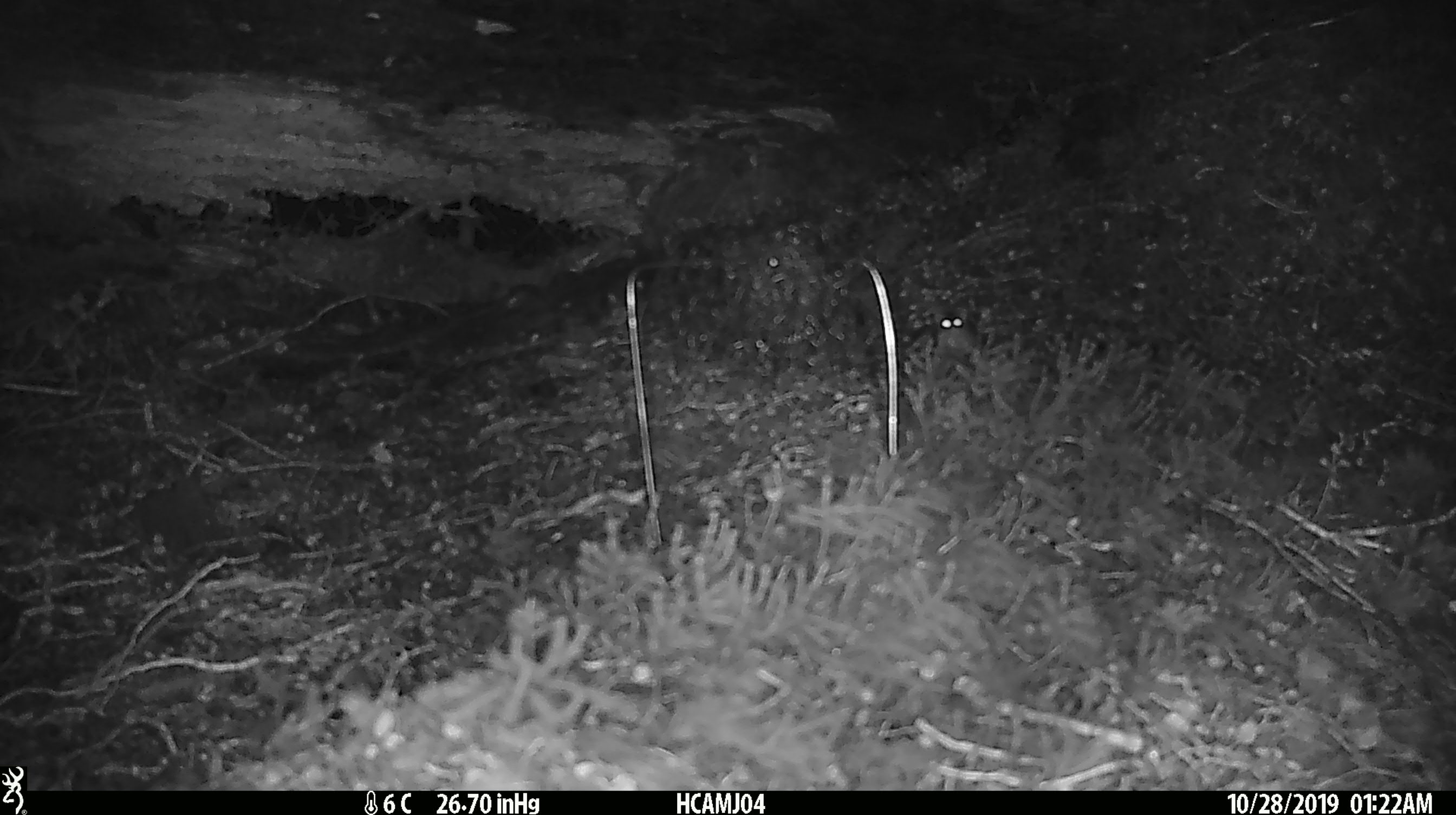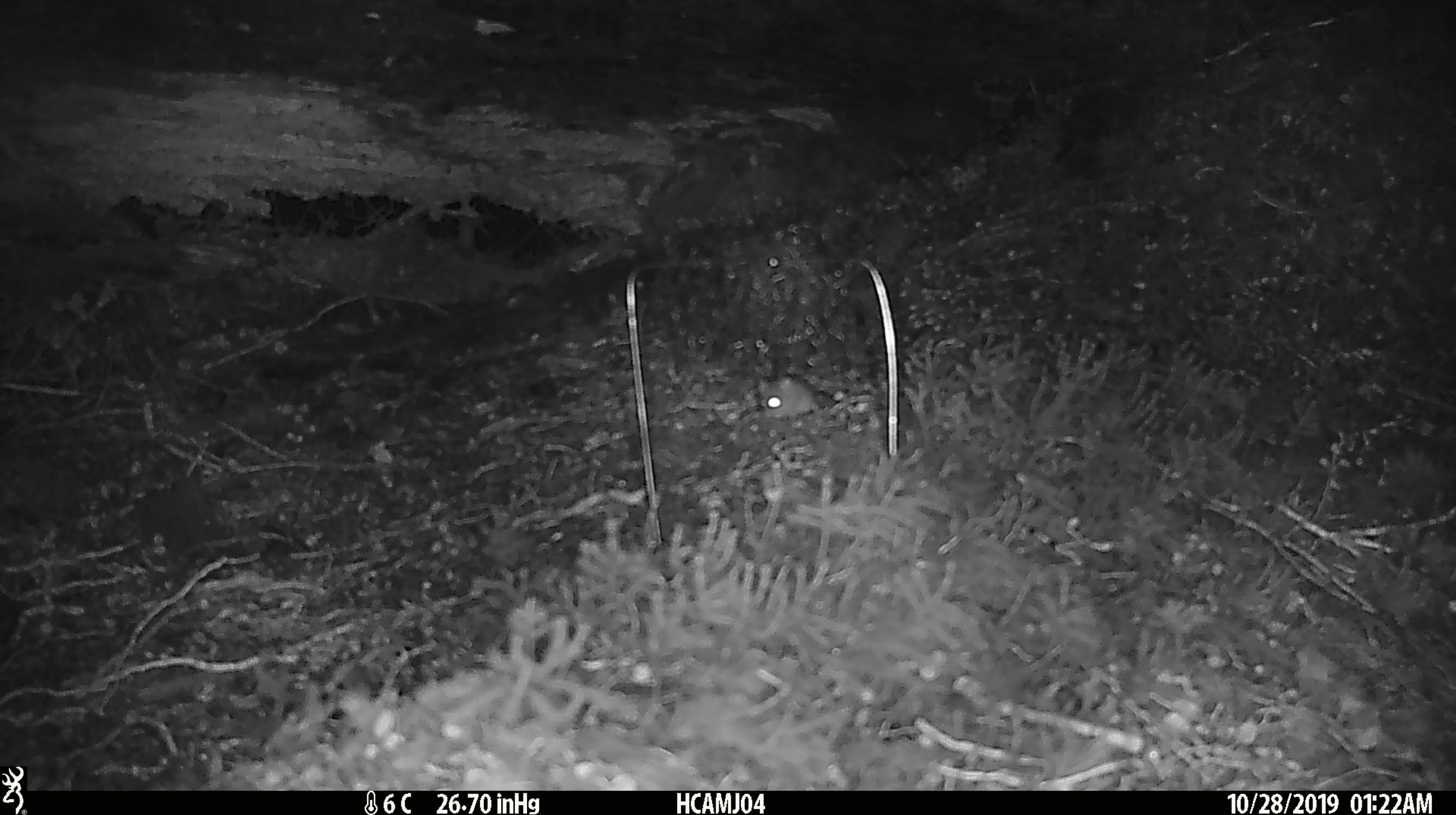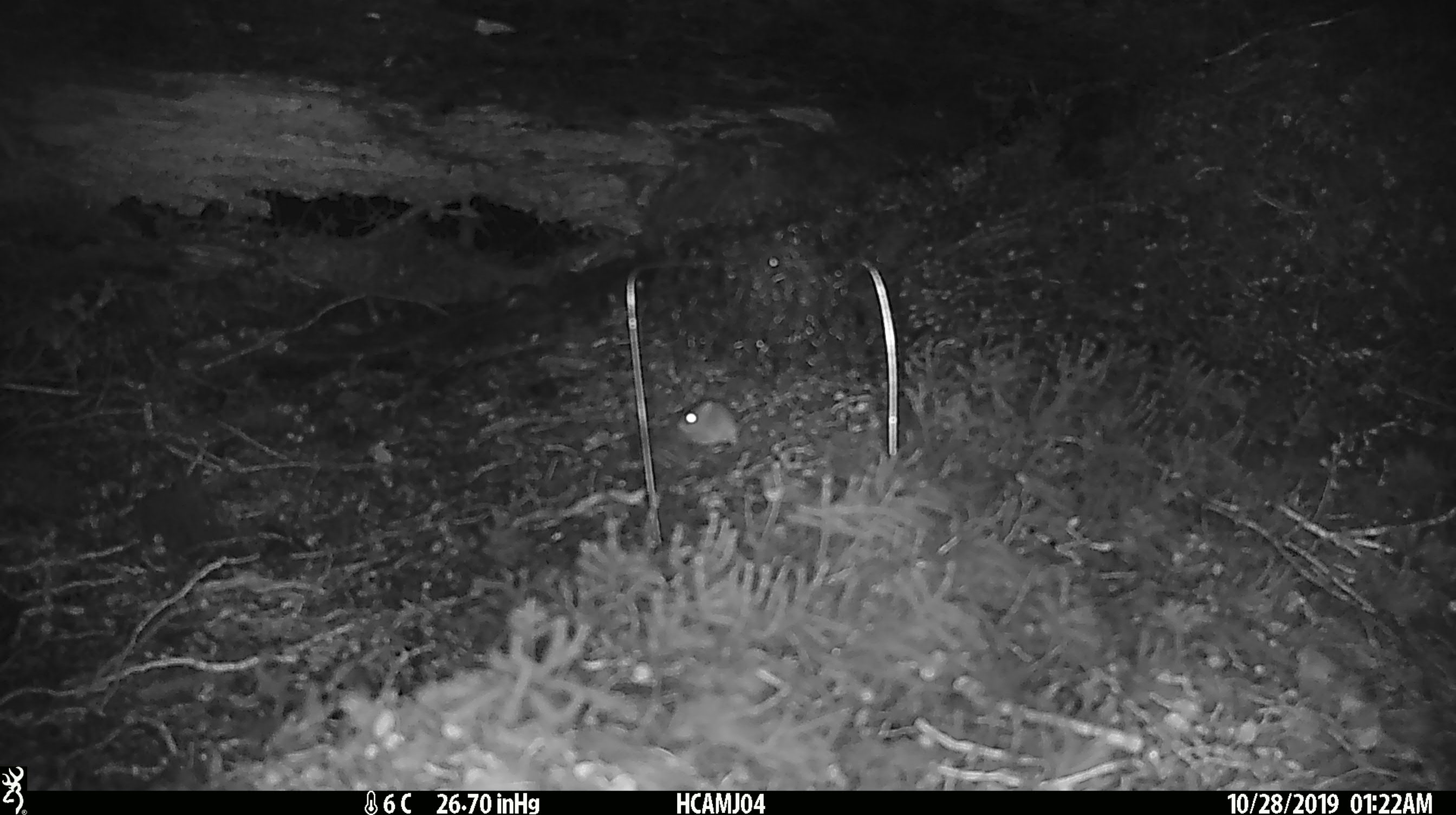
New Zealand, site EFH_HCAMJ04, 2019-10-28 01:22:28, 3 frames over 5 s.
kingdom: Animalia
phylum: Chordata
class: Mammalia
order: Rodentia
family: Muridae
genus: Mus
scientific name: Mus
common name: mouse